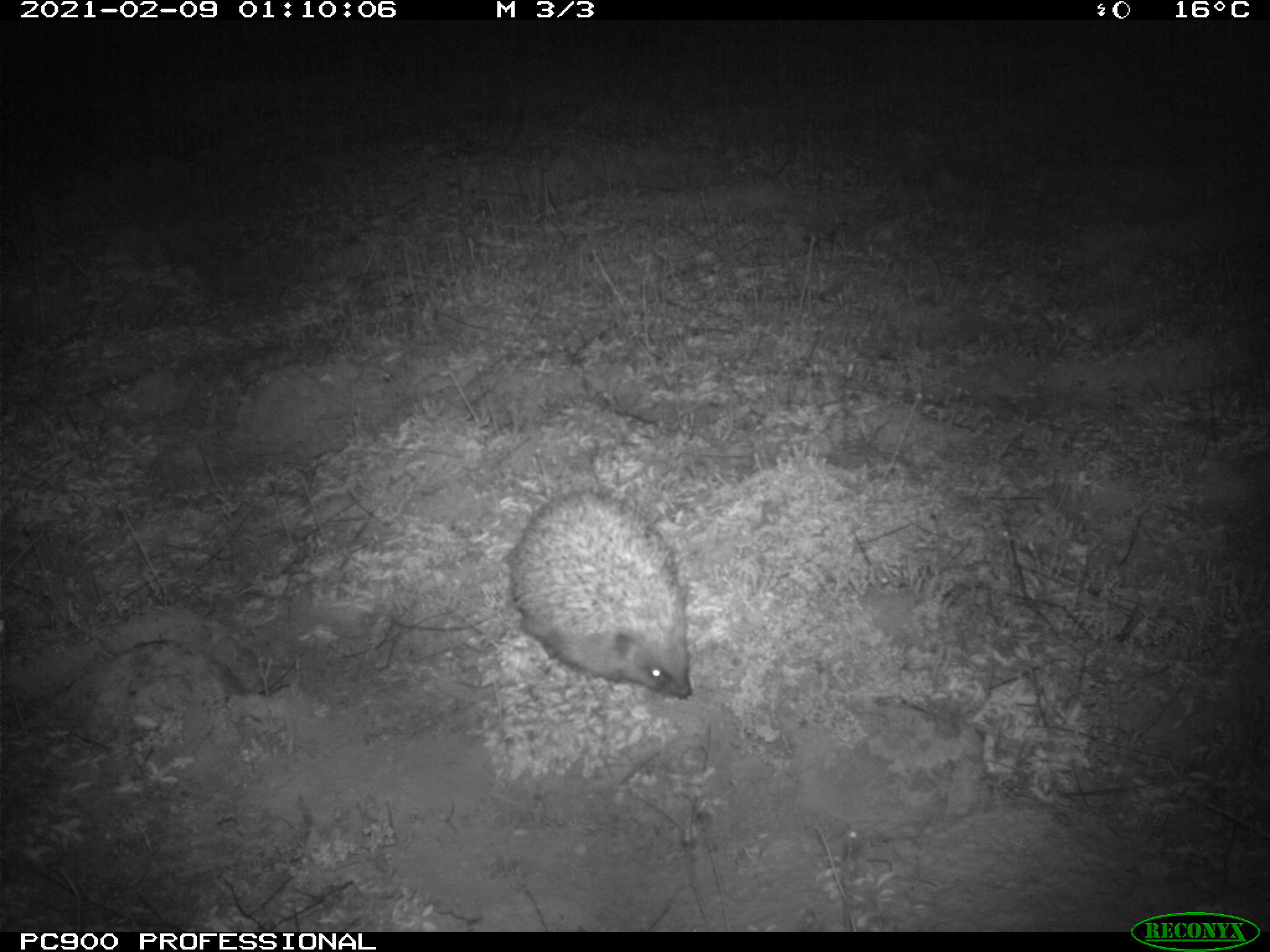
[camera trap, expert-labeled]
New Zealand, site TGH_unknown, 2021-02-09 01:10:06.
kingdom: Animalia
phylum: Chordata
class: Mammalia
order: Eulipotyphla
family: Erinaceidae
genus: Erinaceus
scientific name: Erinaceus europaeus europaeus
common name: european hedgehog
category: hedgehog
Hedgehog (european hedgehog) (Erinaceus europaeus europaeus).